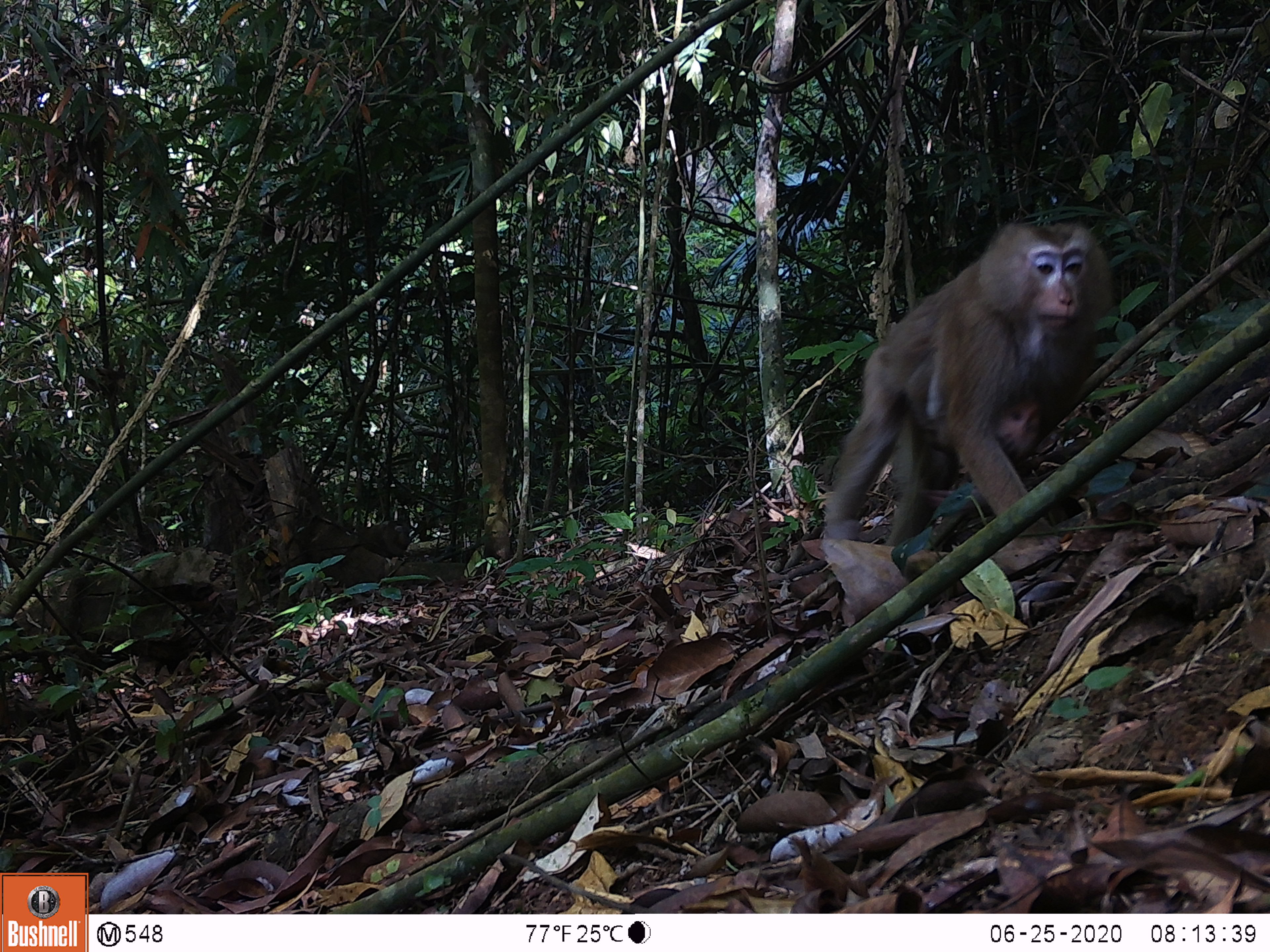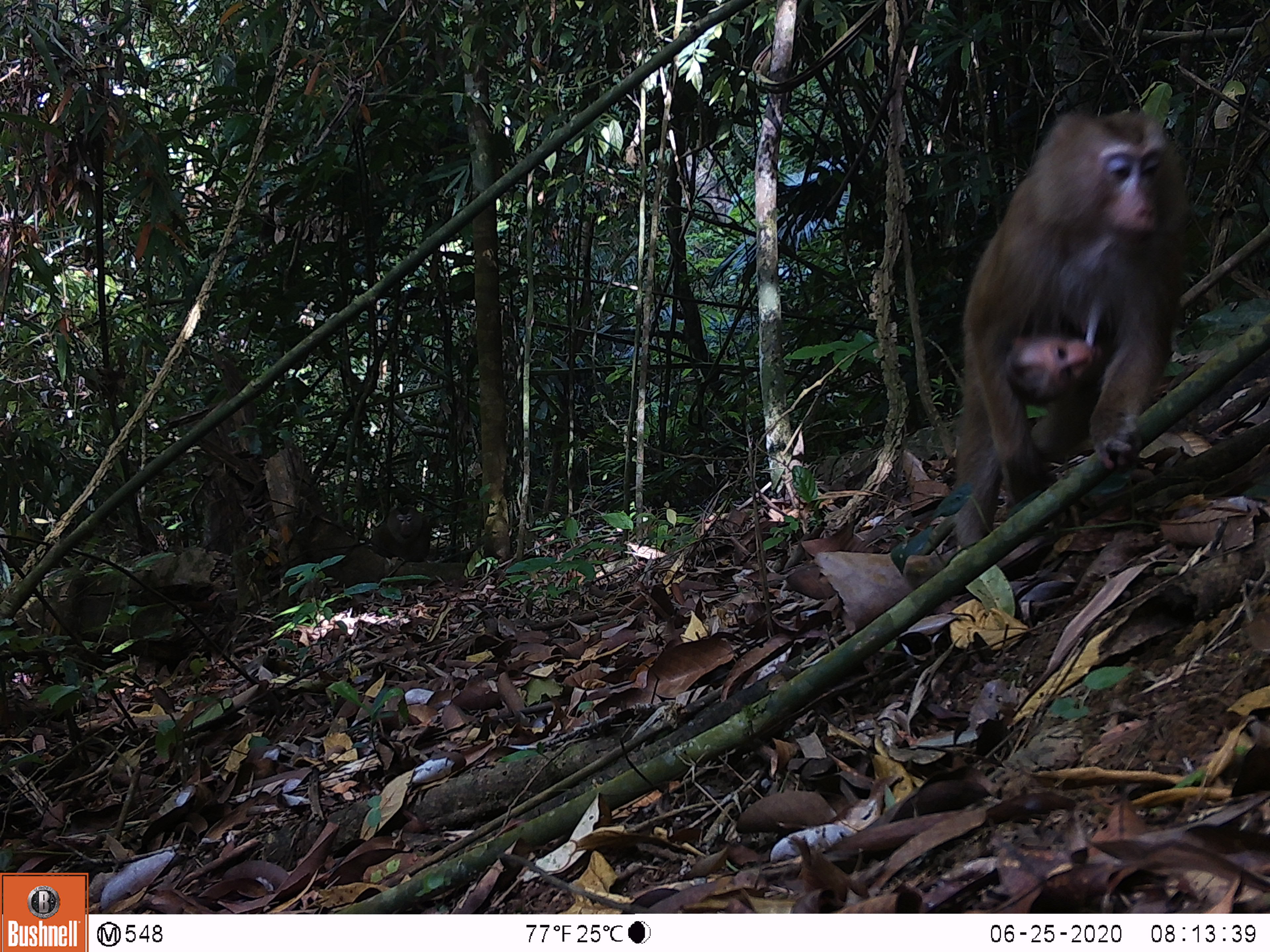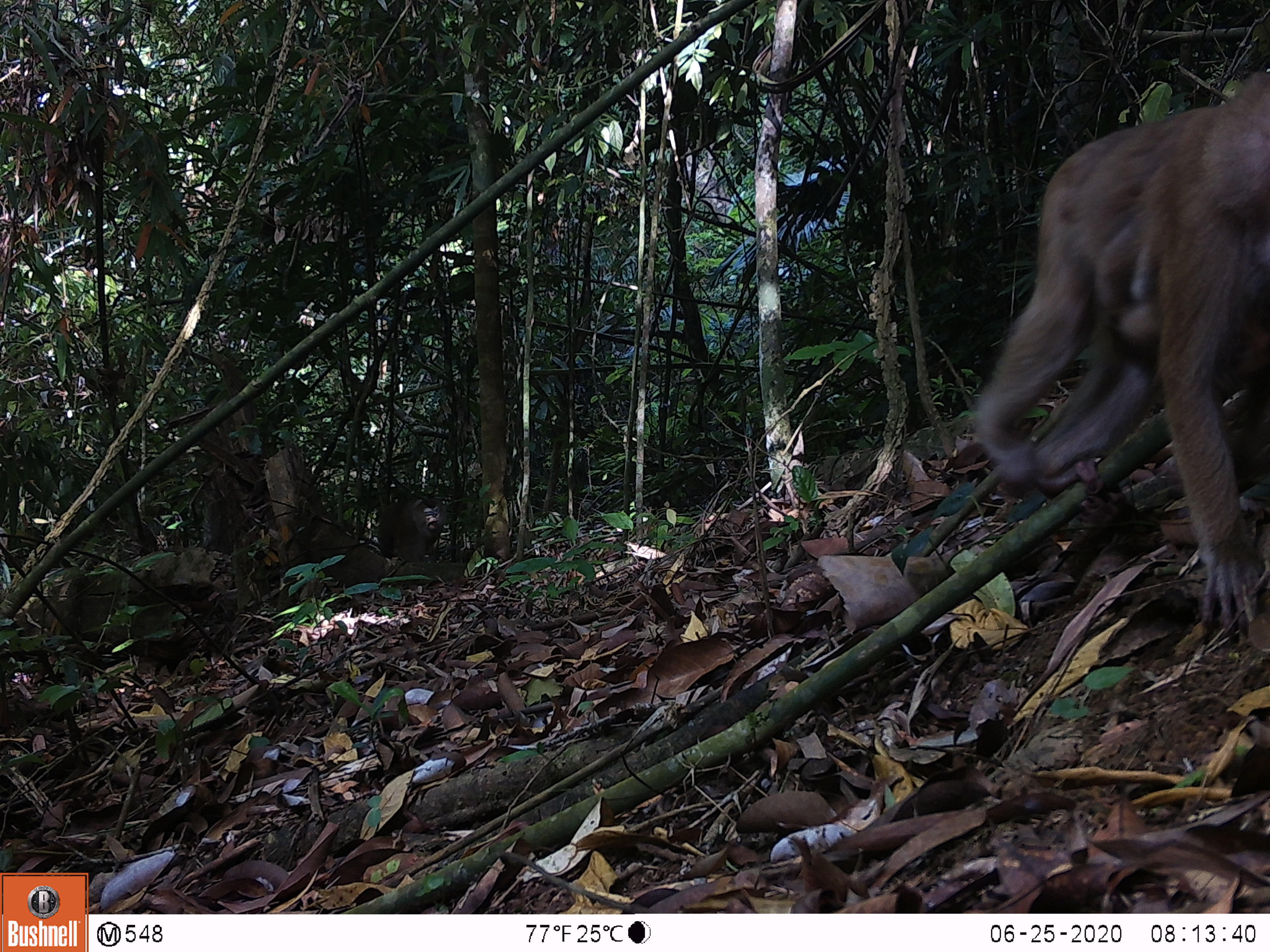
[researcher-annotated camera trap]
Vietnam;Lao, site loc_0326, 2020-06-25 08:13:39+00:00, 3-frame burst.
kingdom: Animalia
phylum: Chordata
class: Mammalia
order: Primates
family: Cercopithecidae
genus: Macaca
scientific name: Macaca nemestrina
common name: pig-tailed macaque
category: pig tailed macaque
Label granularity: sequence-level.